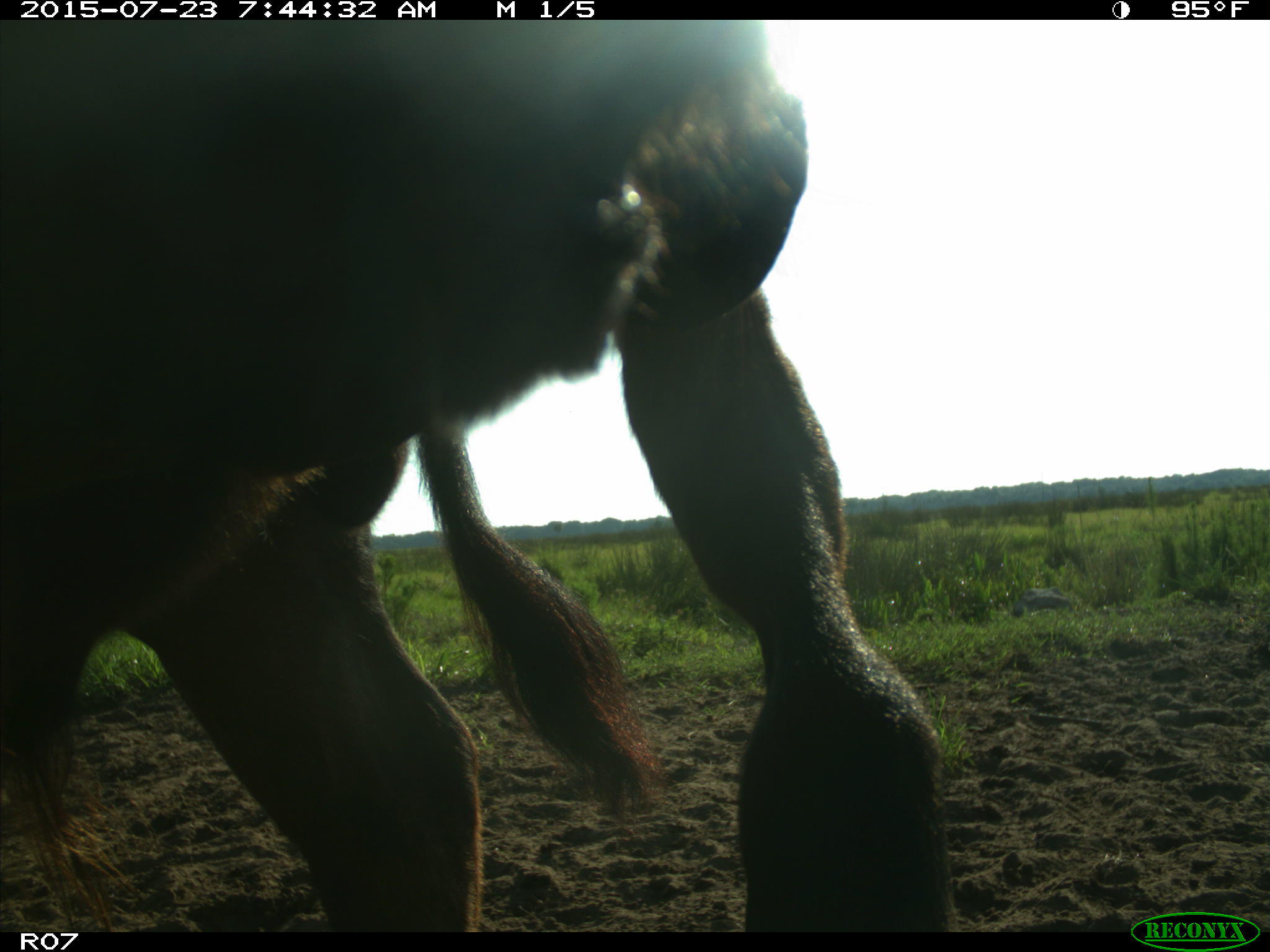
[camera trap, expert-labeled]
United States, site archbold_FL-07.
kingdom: Animalia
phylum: Chordata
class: Mammalia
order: Artiodactyla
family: Bovidae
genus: Bos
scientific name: Bos taurus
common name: domestic cow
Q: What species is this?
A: Bos taurus (domestic cow).